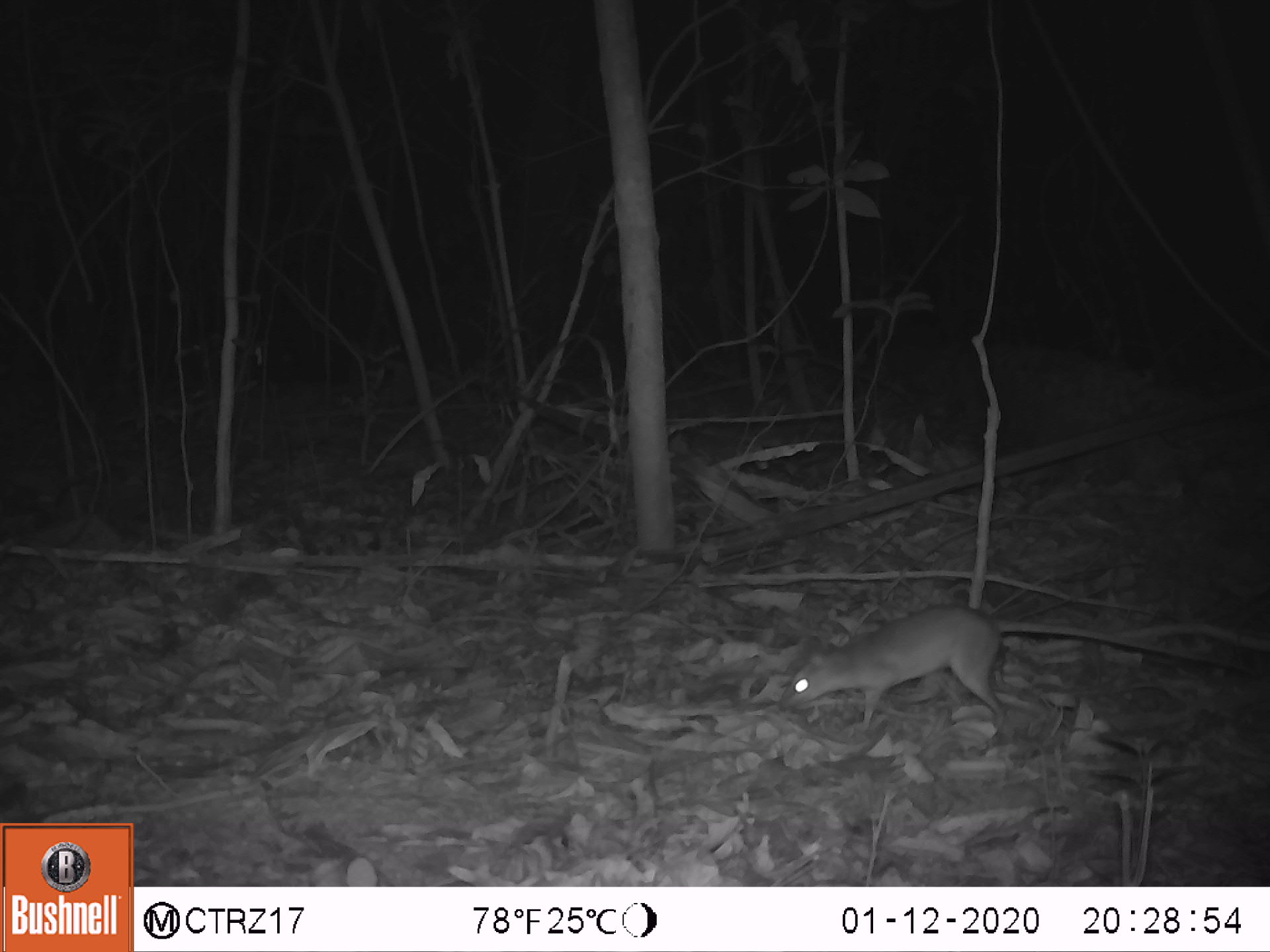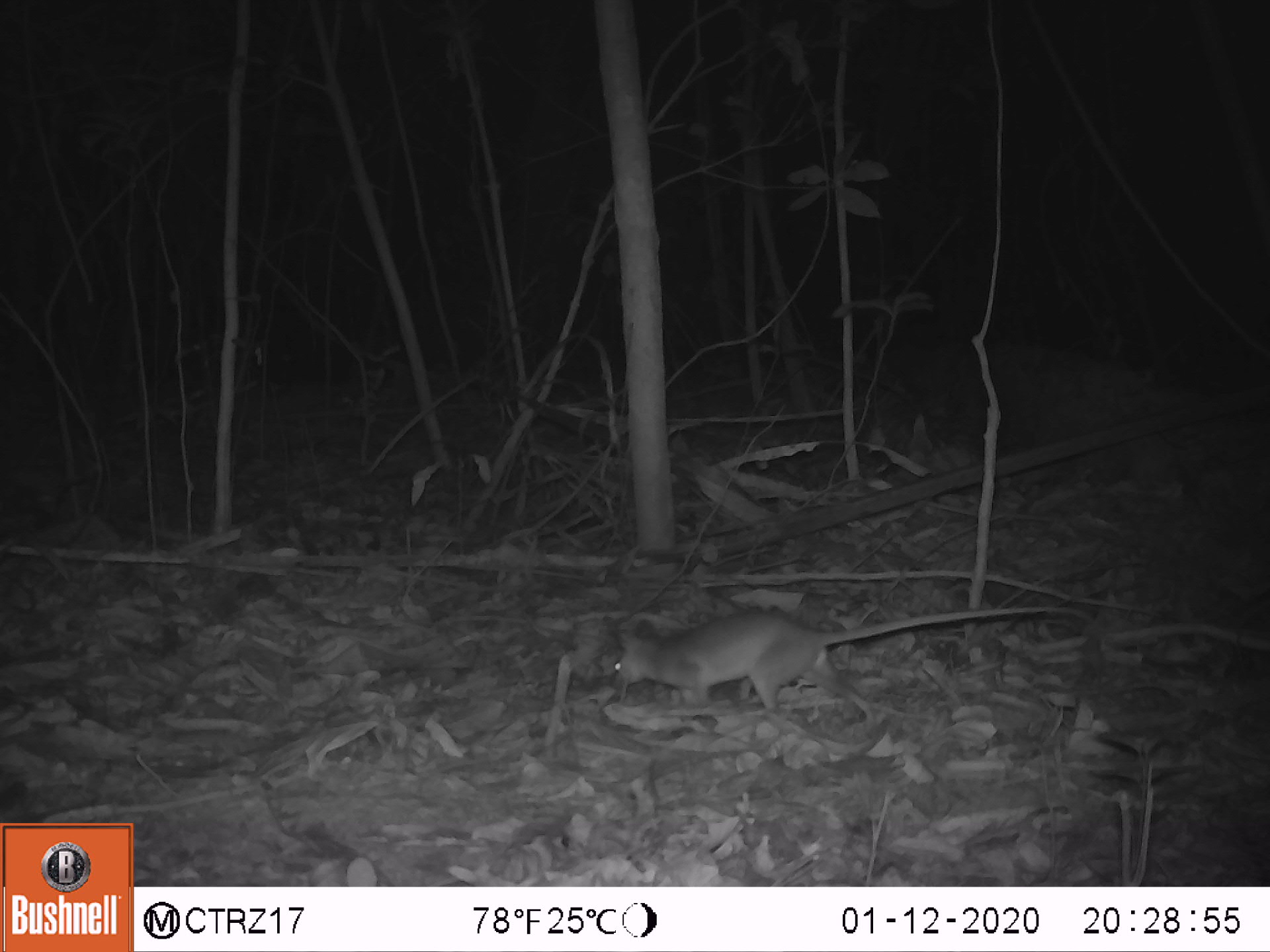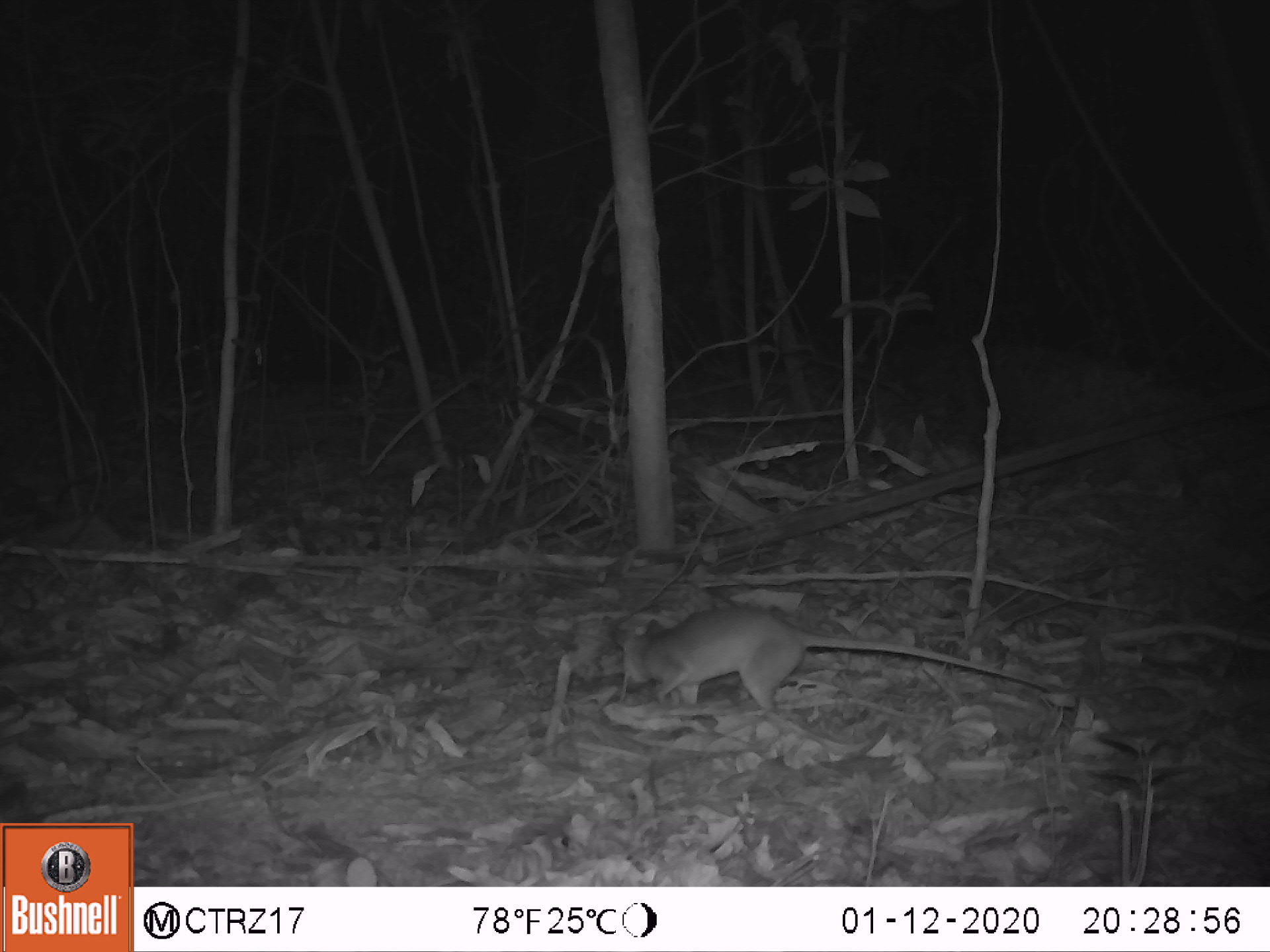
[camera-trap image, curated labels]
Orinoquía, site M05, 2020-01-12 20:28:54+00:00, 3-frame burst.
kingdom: Animalia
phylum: Chordata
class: Mammalia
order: Rodentia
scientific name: Rodentia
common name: rodent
Rodent (Rodentia).